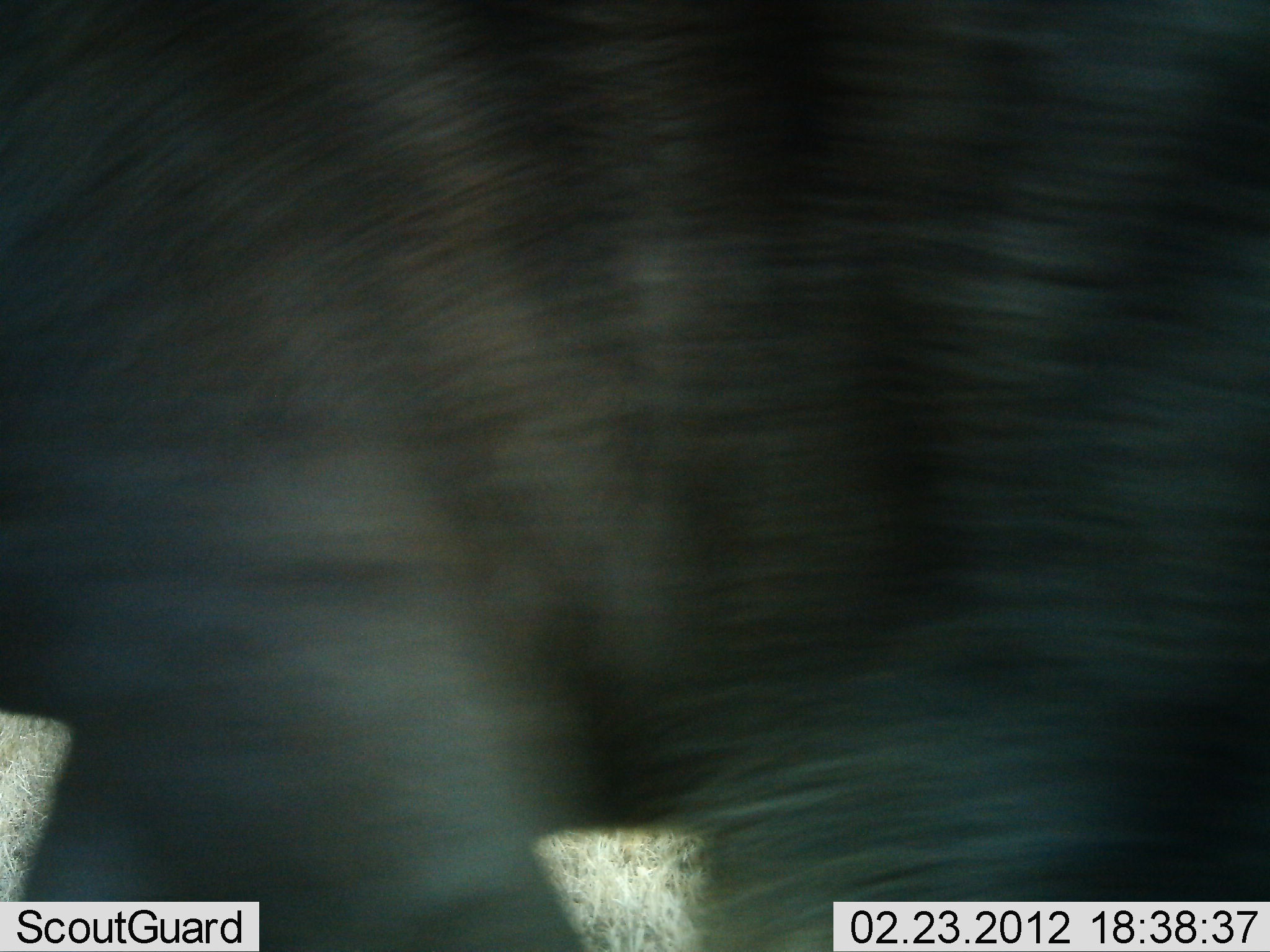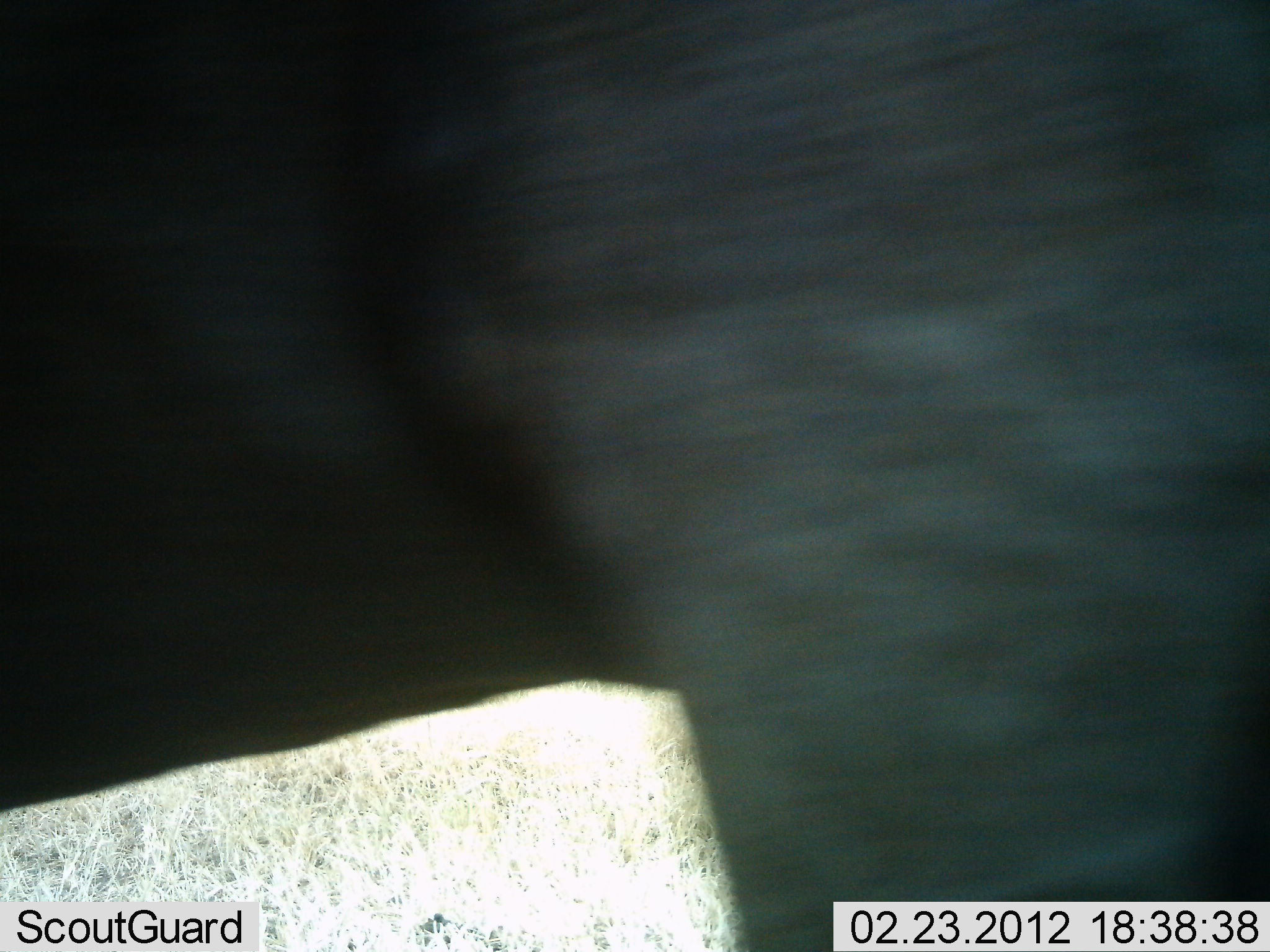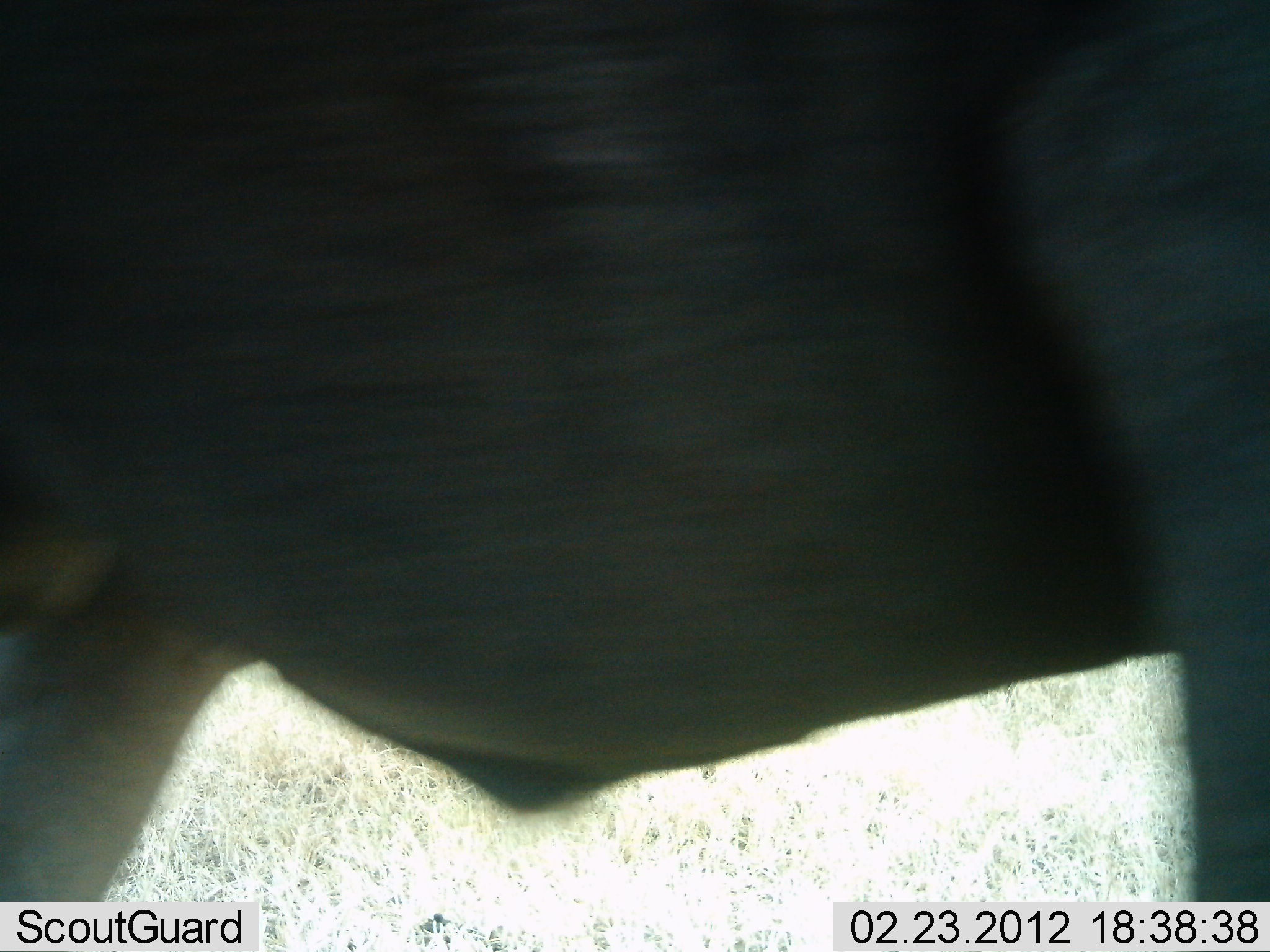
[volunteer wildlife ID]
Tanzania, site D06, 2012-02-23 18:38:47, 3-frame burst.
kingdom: Animalia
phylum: Chordata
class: Mammalia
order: Artiodactyla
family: Bovidae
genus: Connochaetes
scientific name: Connochaetes taurinus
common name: blue wildebeest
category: wildebeest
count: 1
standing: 37%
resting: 0%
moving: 74%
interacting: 5%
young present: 0%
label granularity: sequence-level